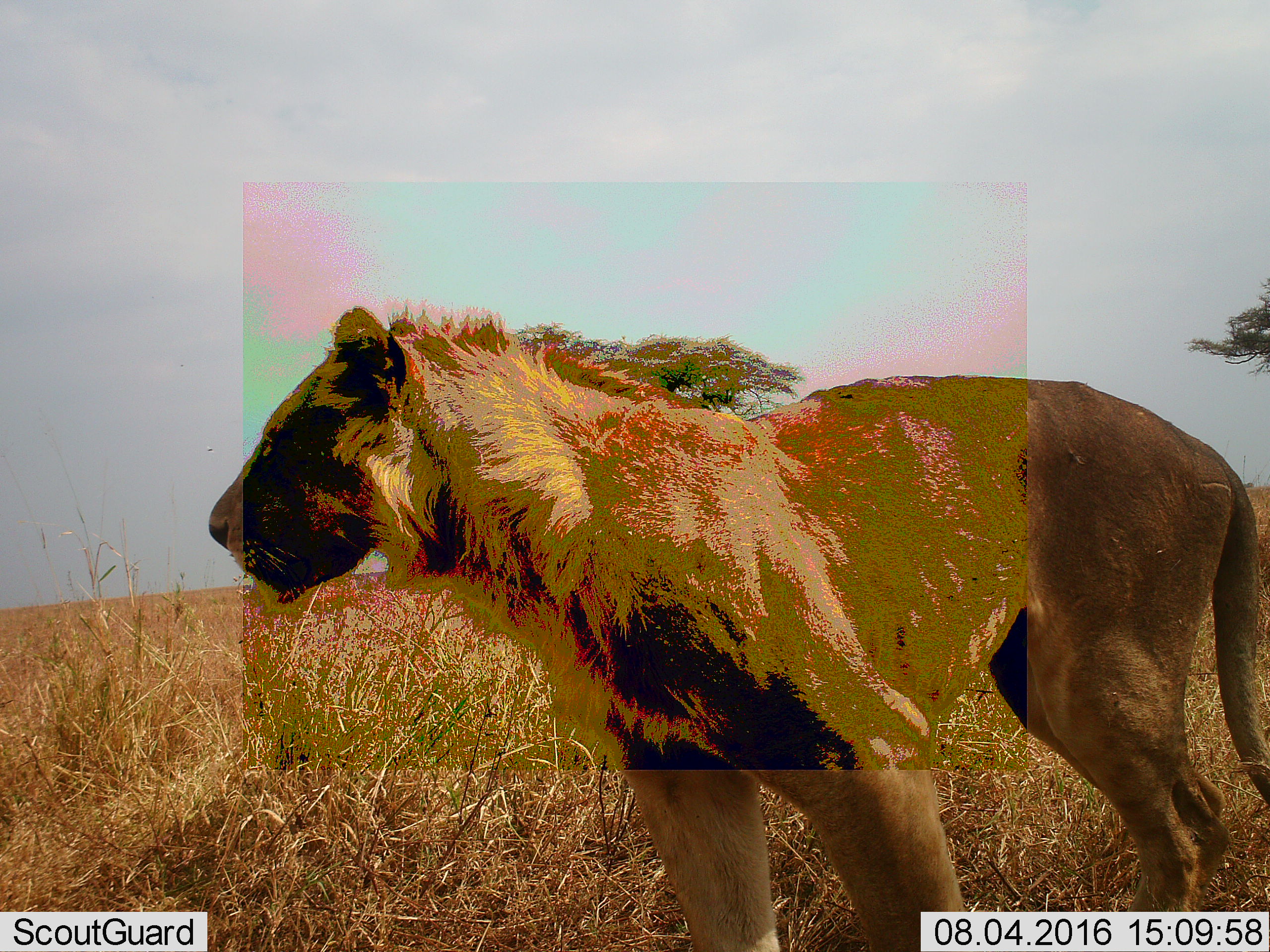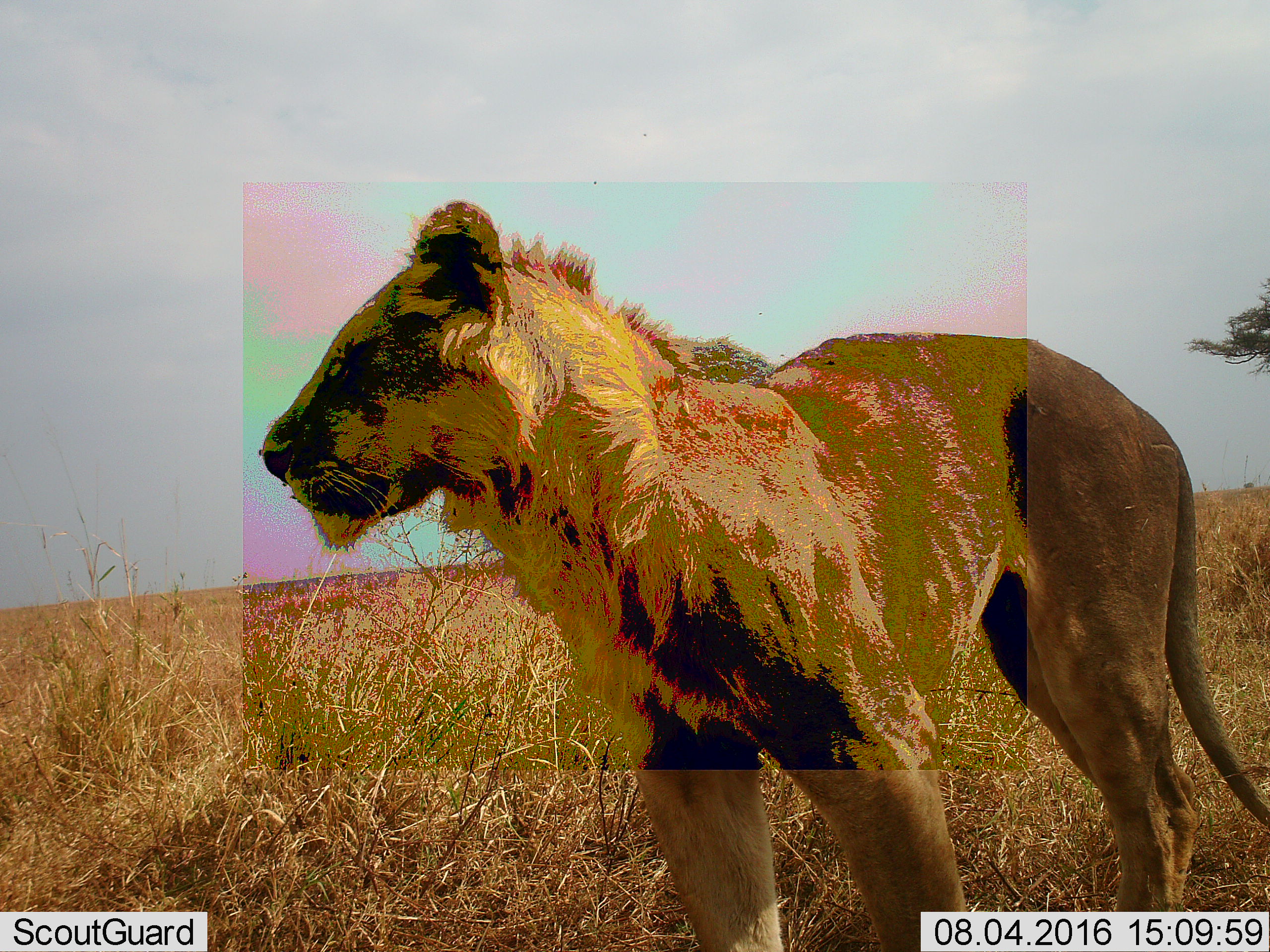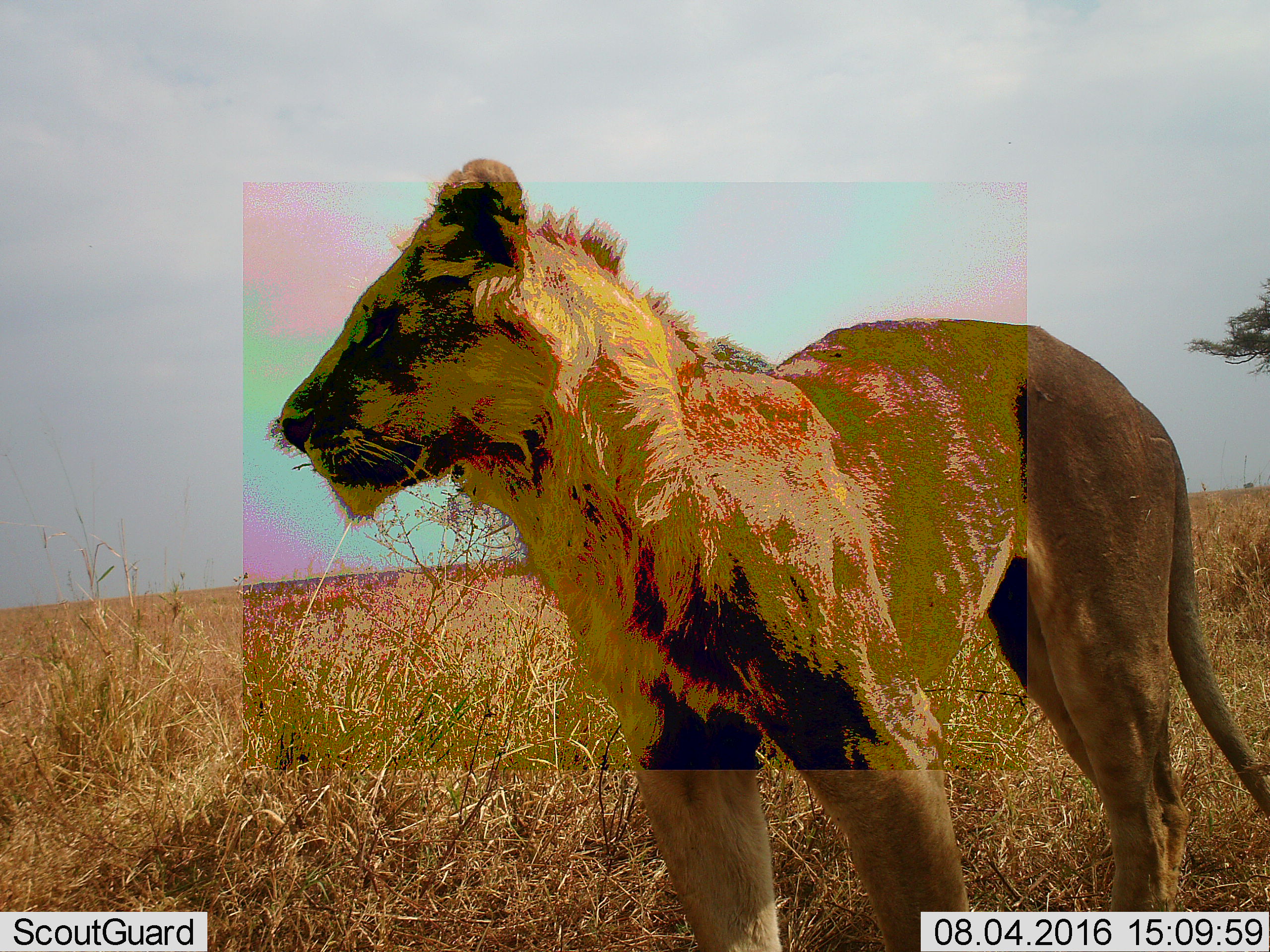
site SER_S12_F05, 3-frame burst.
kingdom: Animalia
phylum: Chordata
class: Mammalia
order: Carnivora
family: Felidae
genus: Panthera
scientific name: Panthera leo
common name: lion male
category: lionmale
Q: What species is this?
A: Lionmale (lion male) (Panthera leo).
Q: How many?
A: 1.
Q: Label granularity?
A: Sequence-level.